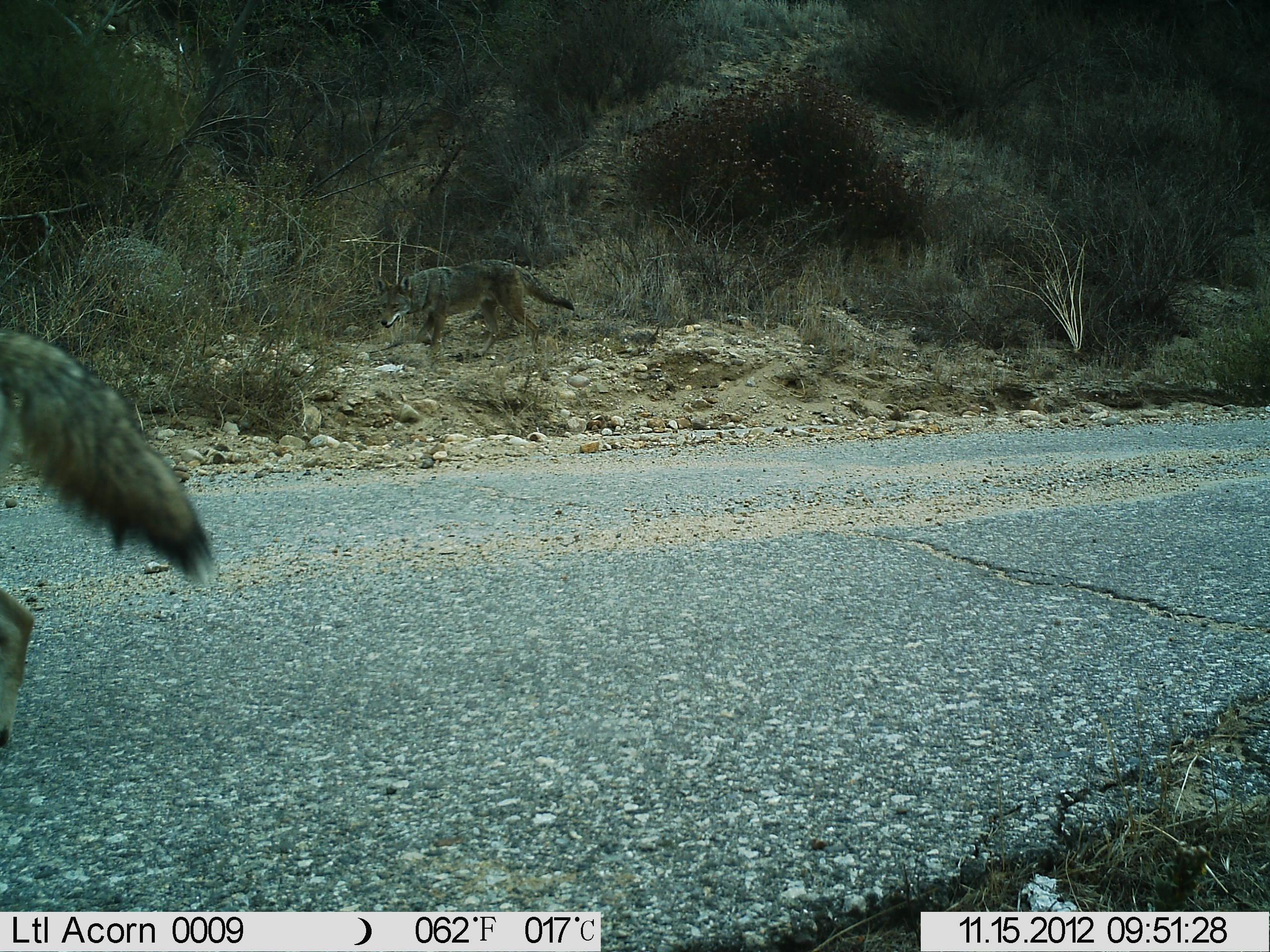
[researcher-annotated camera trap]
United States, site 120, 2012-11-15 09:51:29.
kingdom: Animalia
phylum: Chordata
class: Mammalia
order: Carnivora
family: Canidae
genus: Canis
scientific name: Canis latrans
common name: coyote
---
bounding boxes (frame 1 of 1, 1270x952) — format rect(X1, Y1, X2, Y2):
coyote: rect(0, 317, 232, 762); rect(374, 259, 582, 370)